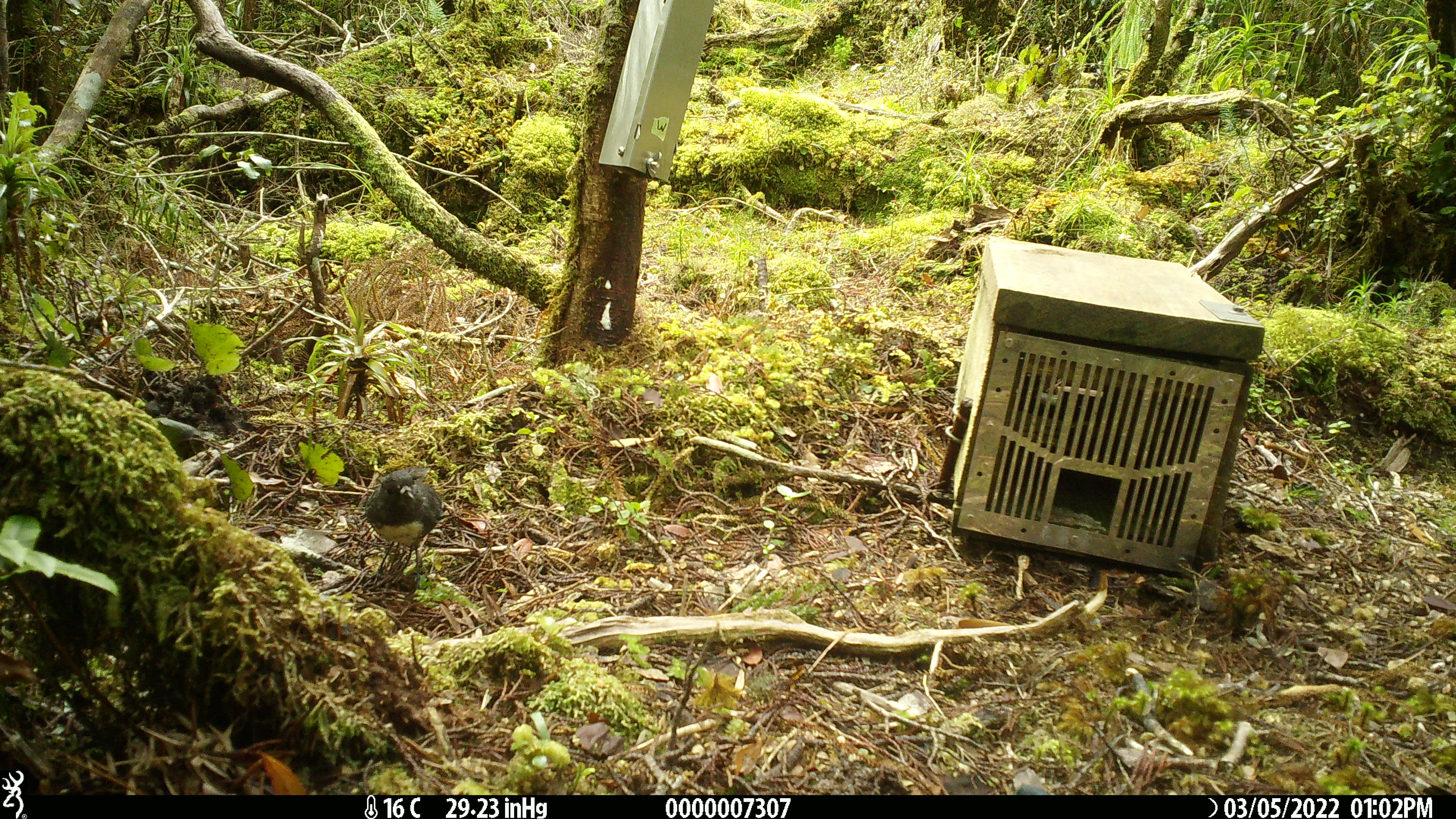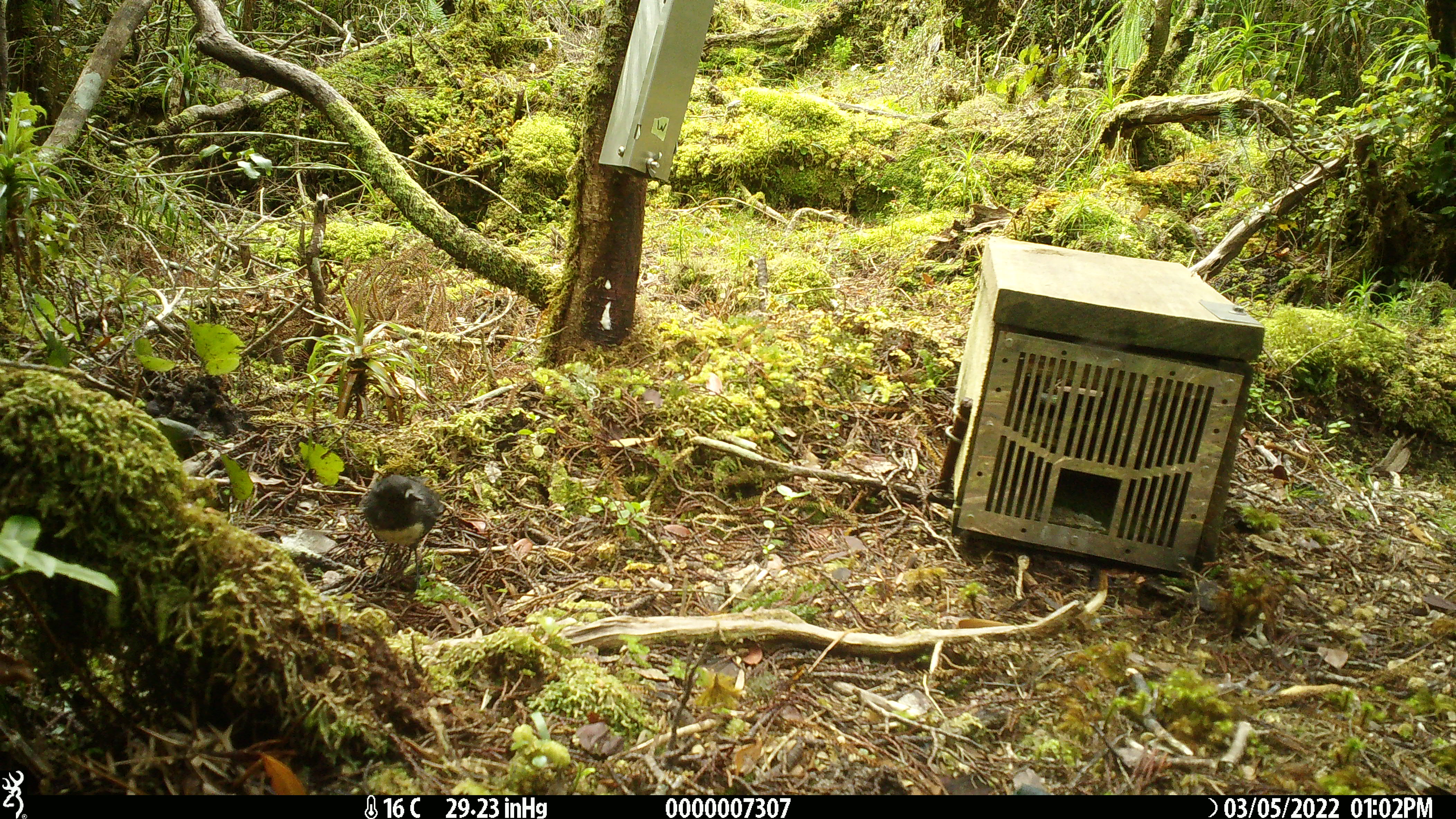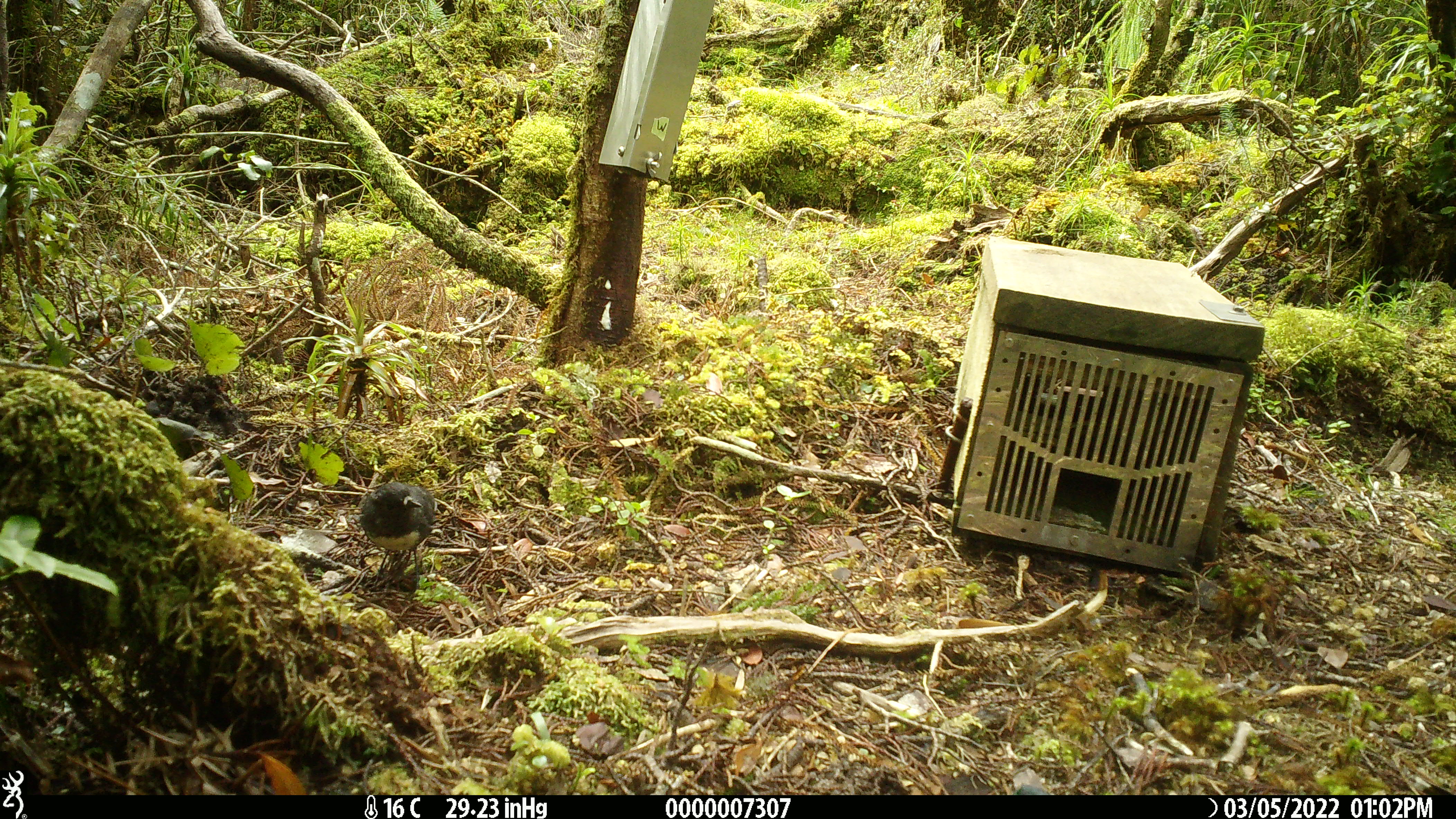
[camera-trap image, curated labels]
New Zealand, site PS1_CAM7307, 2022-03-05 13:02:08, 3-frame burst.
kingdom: Animalia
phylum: Chordata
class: Aves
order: Passeriformes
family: Petroicidae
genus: Petroica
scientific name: Petroica australis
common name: new zealand robin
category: robin